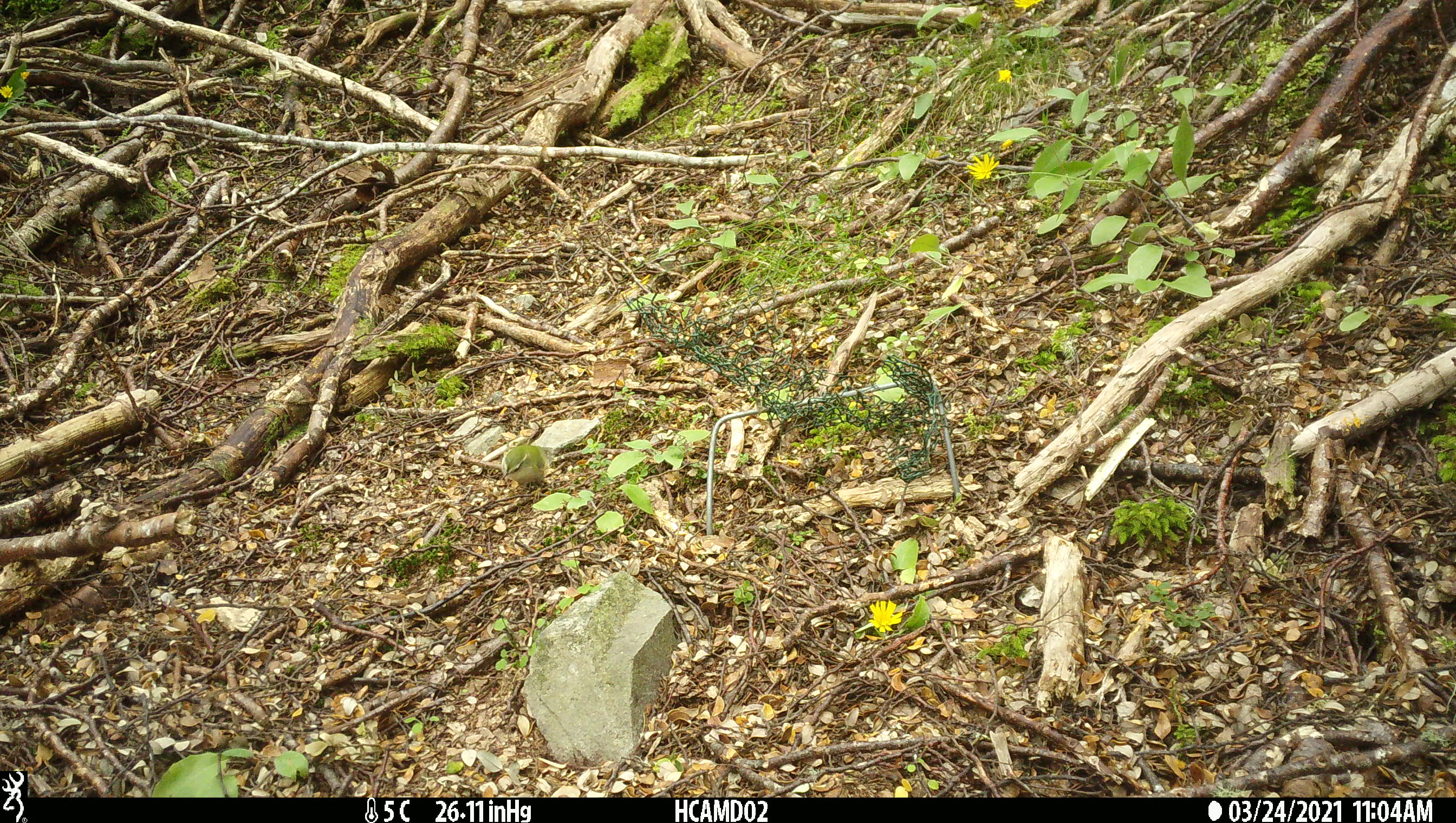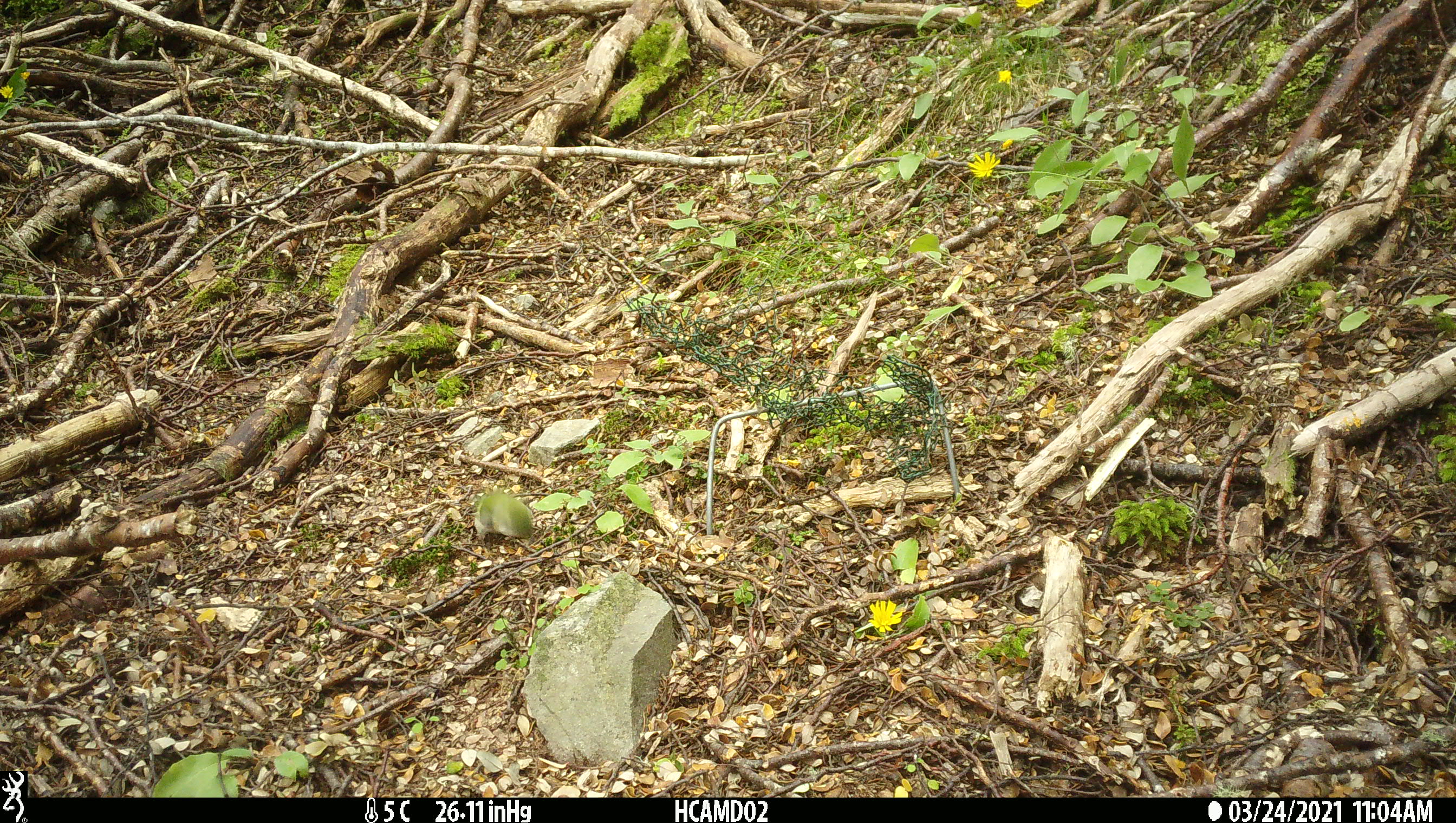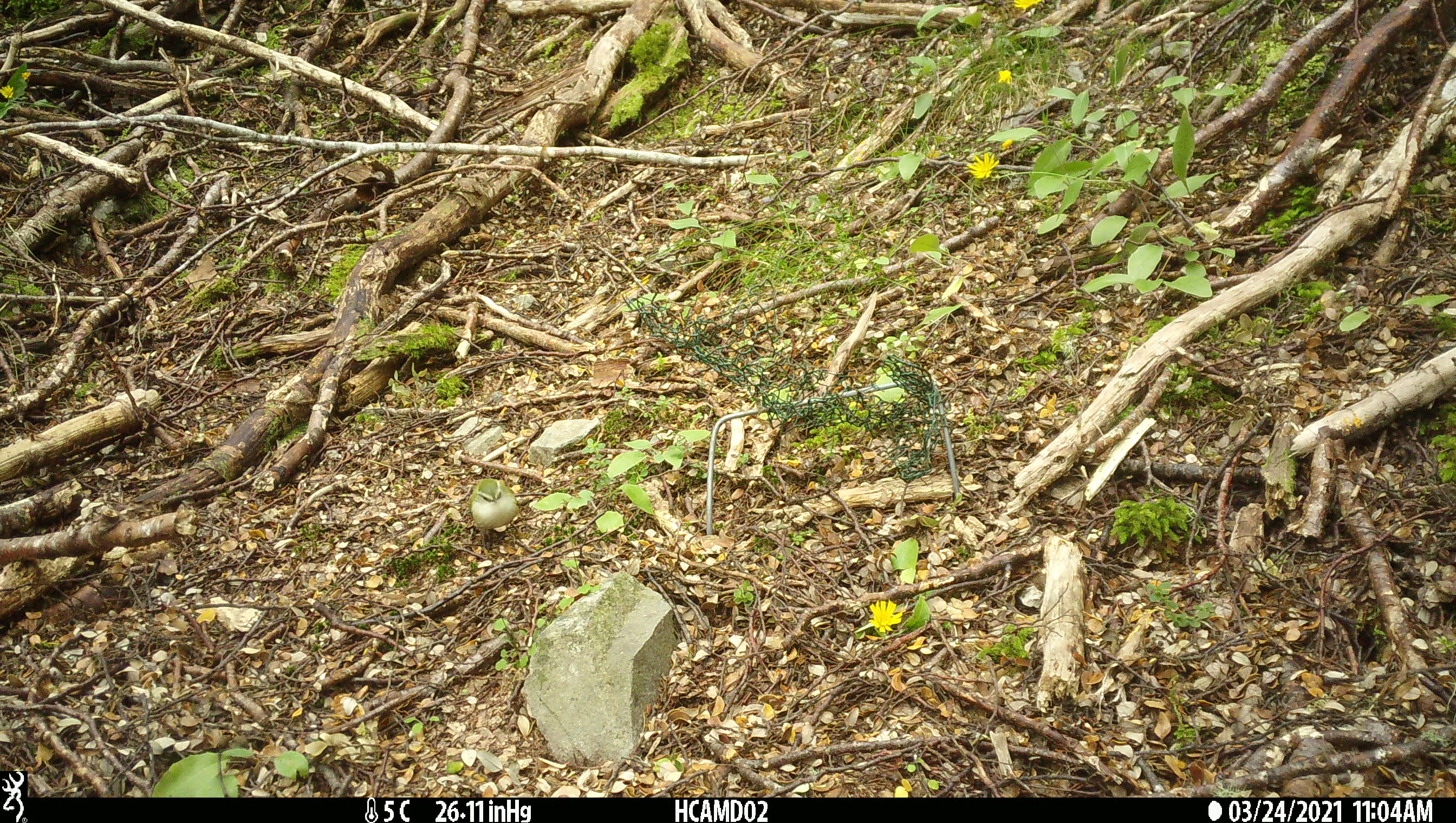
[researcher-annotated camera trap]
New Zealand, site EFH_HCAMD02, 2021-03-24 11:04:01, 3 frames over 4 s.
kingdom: Animalia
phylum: Chordata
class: Aves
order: Passeriformes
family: Acanthisittidae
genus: Acanthisitta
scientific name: Acanthisitta chloris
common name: rifleman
Rifleman (Acanthisitta chloris).